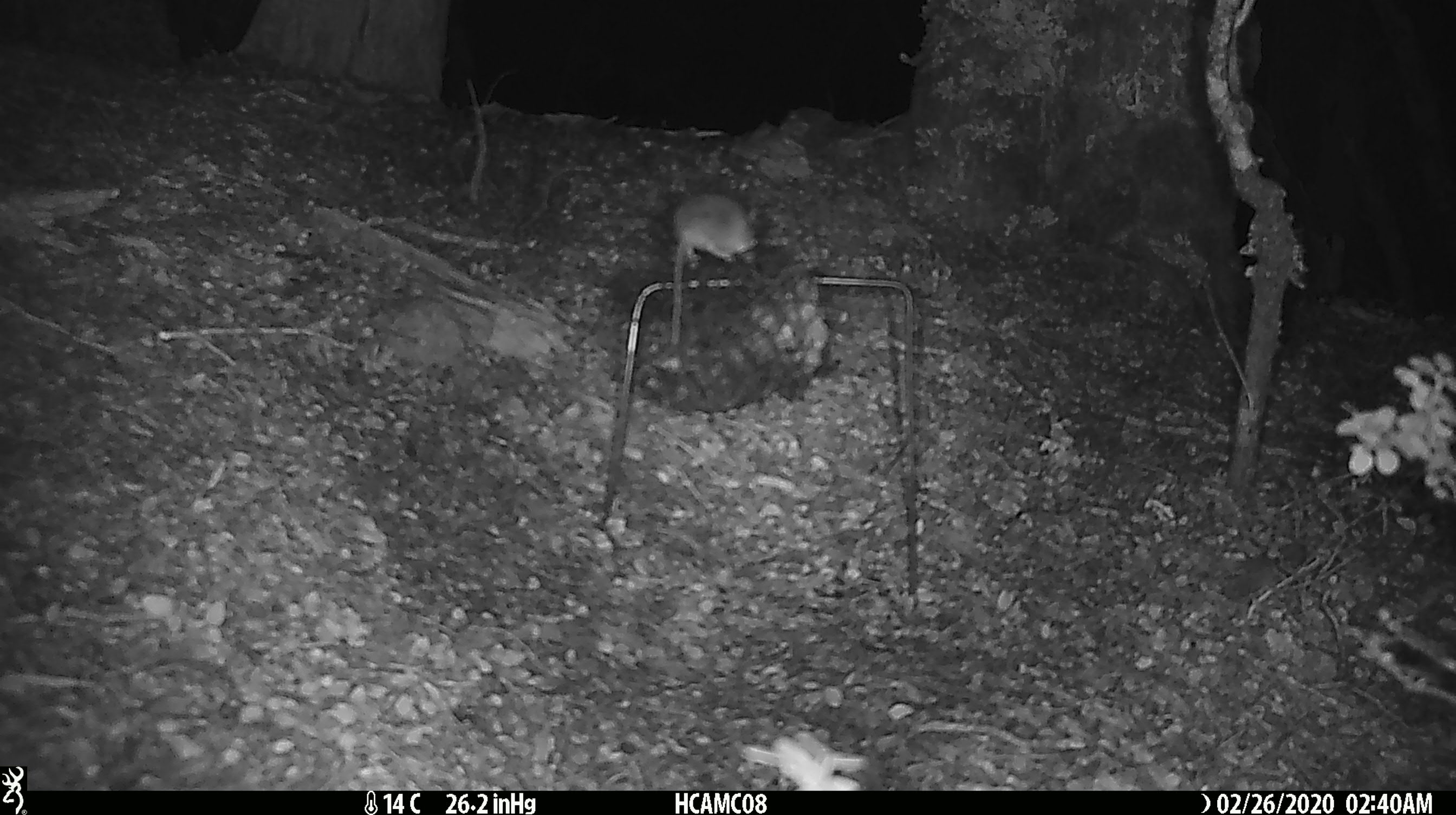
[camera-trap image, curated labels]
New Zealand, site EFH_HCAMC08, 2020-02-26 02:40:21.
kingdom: Animalia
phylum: Chordata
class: Mammalia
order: Rodentia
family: Muridae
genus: Mus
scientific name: Mus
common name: mouse